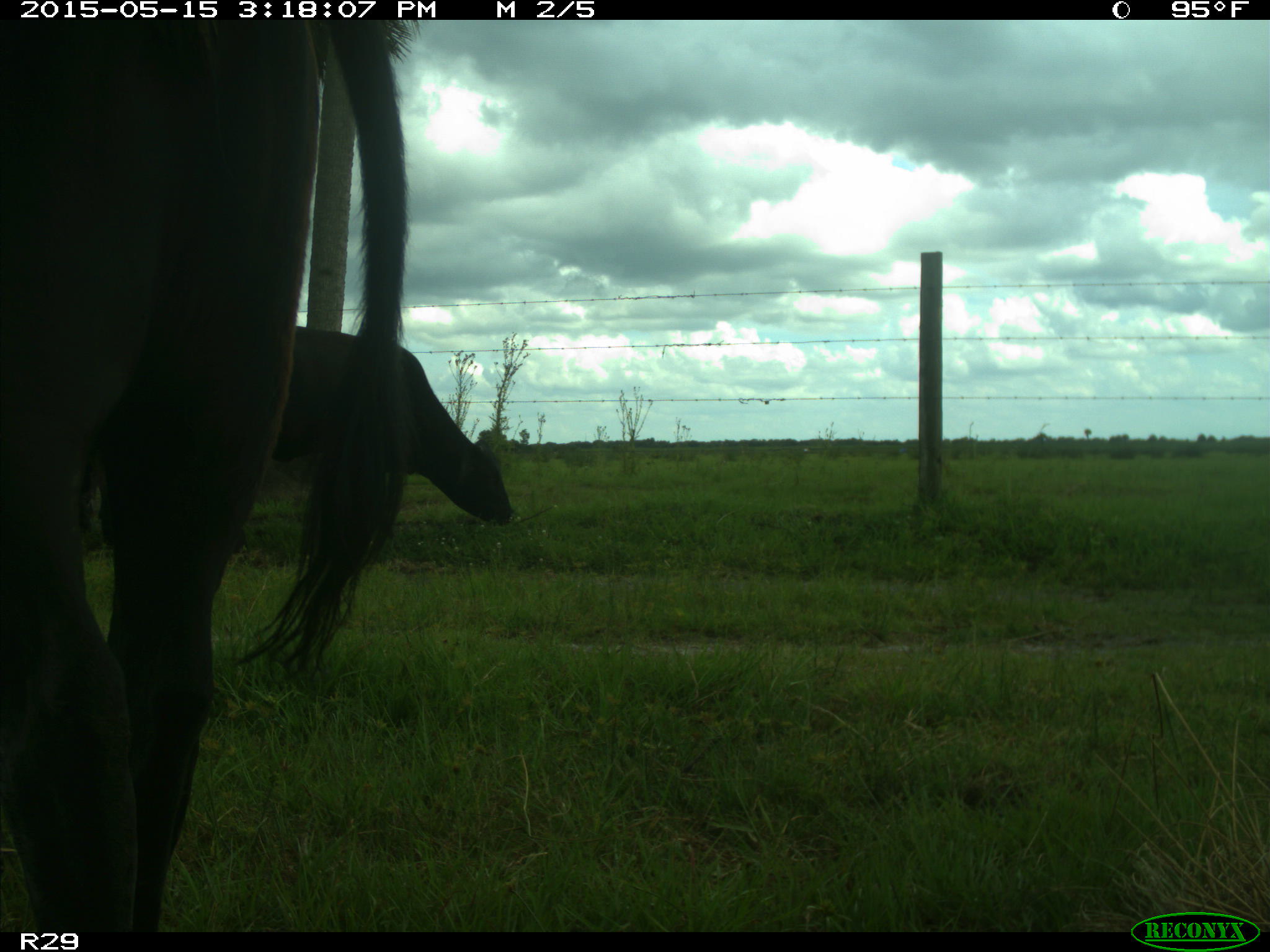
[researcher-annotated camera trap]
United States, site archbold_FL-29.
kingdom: Animalia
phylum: Chordata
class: Mammalia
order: Artiodactyla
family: Bovidae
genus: Bos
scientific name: Bos taurus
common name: domestic cow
Bos taurus (domestic cow).